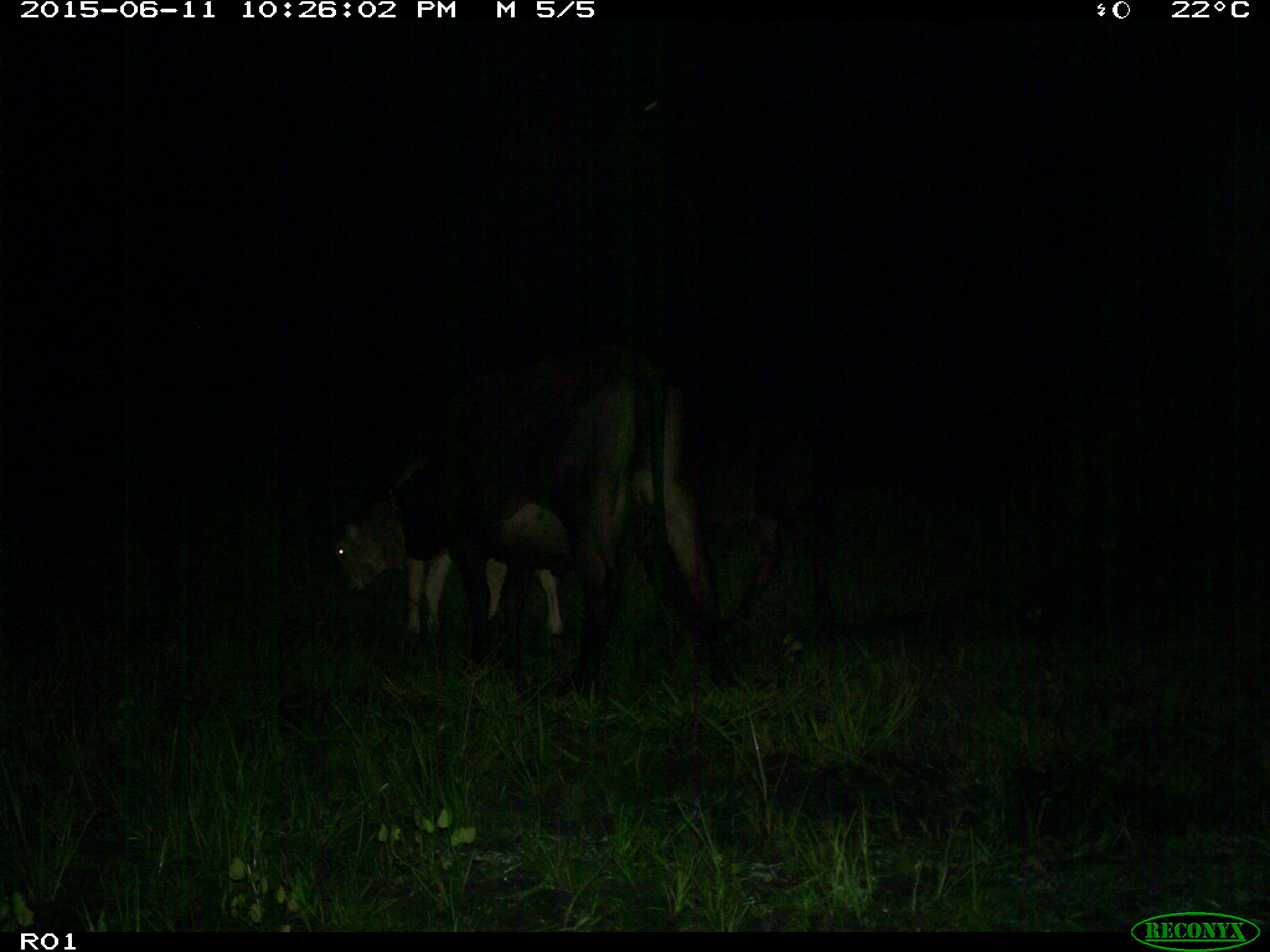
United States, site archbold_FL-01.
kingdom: Animalia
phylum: Chordata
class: Mammalia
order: Artiodactyla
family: Bovidae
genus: Bos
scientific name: Bos taurus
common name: domestic cow